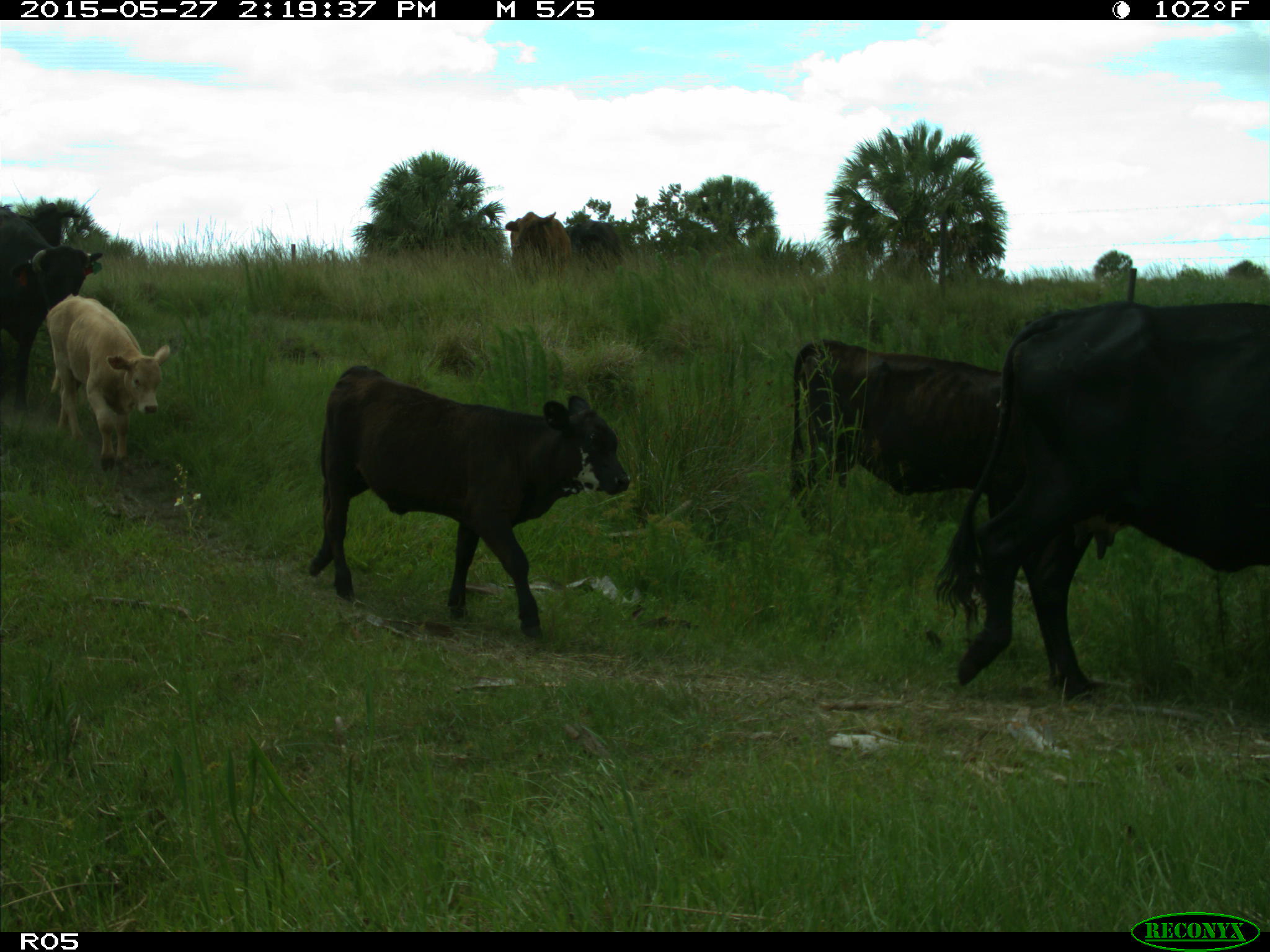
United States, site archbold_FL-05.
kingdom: Animalia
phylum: Chordata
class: Mammalia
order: Artiodactyla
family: Bovidae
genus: Bos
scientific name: Bos taurus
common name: domestic cow